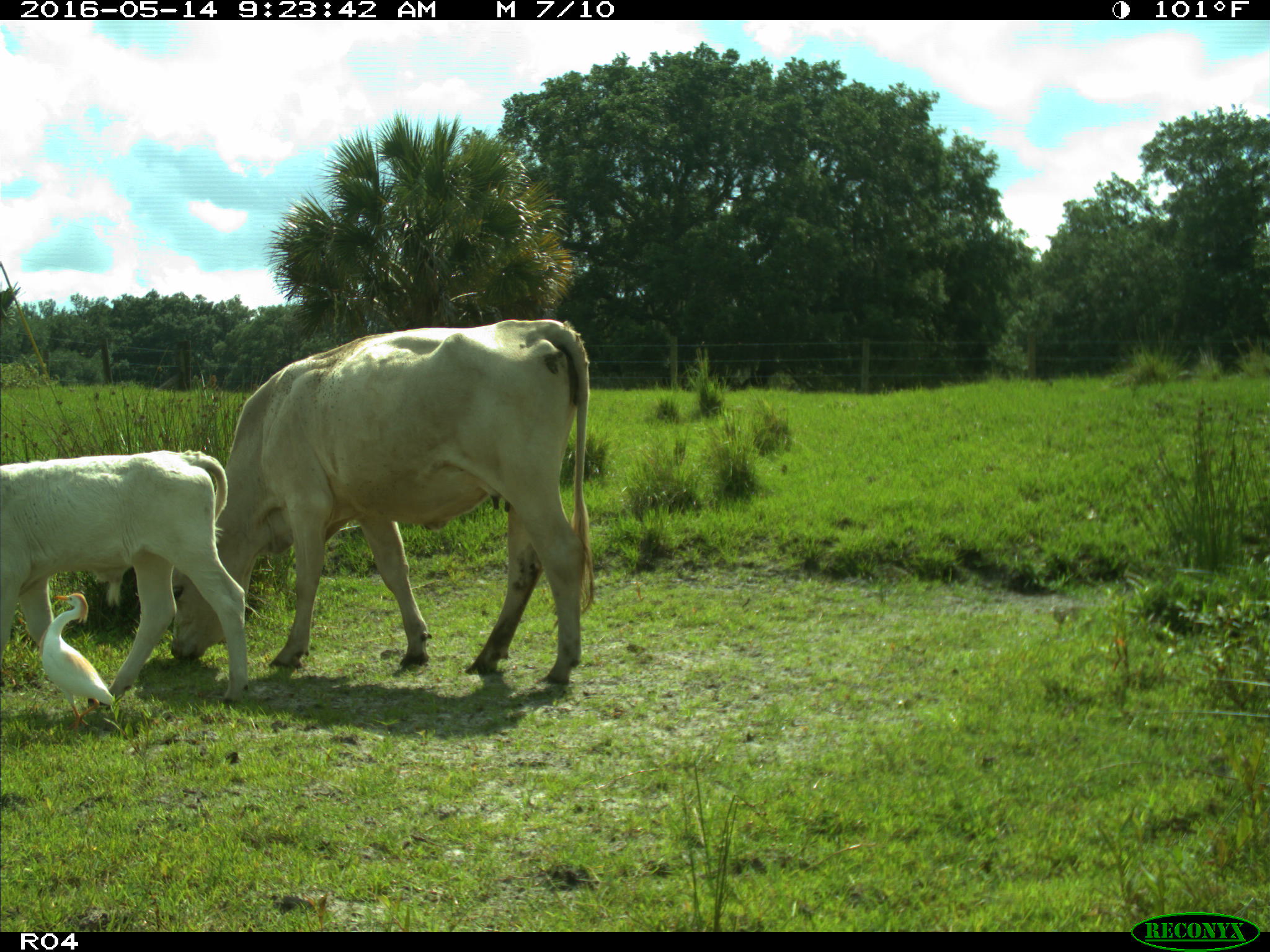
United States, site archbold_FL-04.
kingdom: Animalia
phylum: Chordata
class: Mammalia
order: Artiodactyla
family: Bovidae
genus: Bos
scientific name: Bos taurus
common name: domestic cow